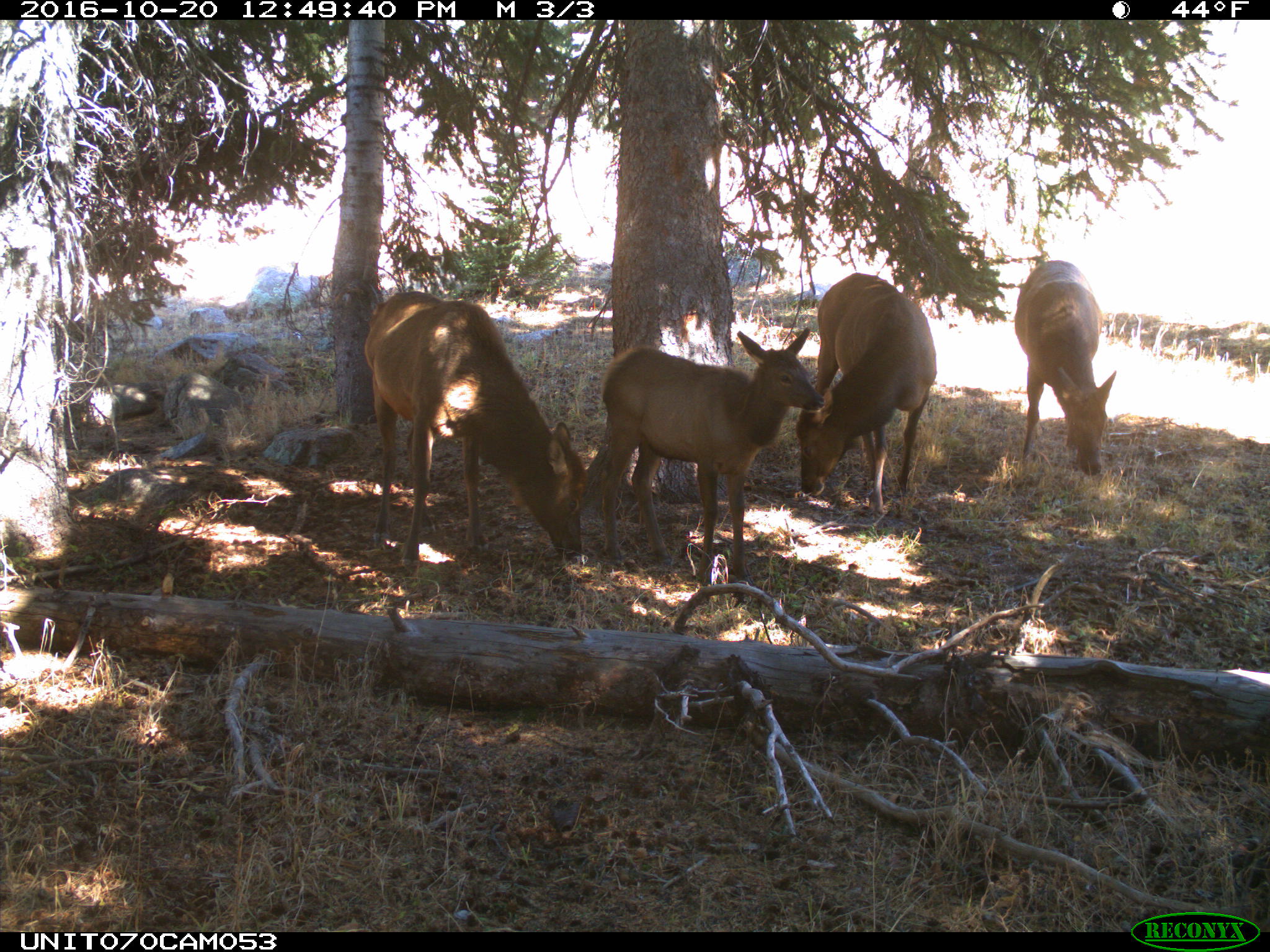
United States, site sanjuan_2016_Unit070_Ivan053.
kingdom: Animalia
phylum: Chordata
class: Mammalia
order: Artiodactyla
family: Cervidae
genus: Cervus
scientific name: Cervus elaphus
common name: red deer